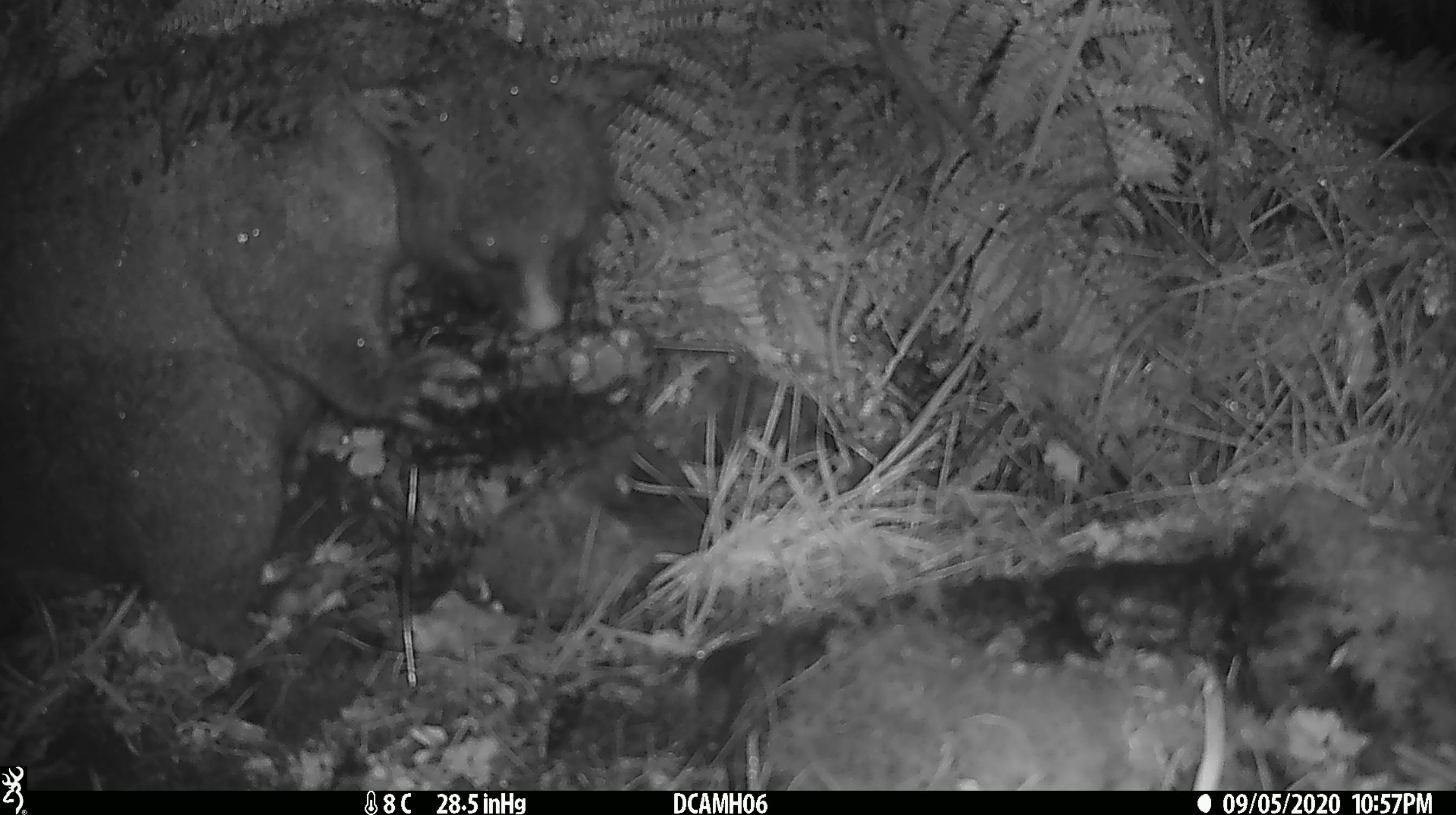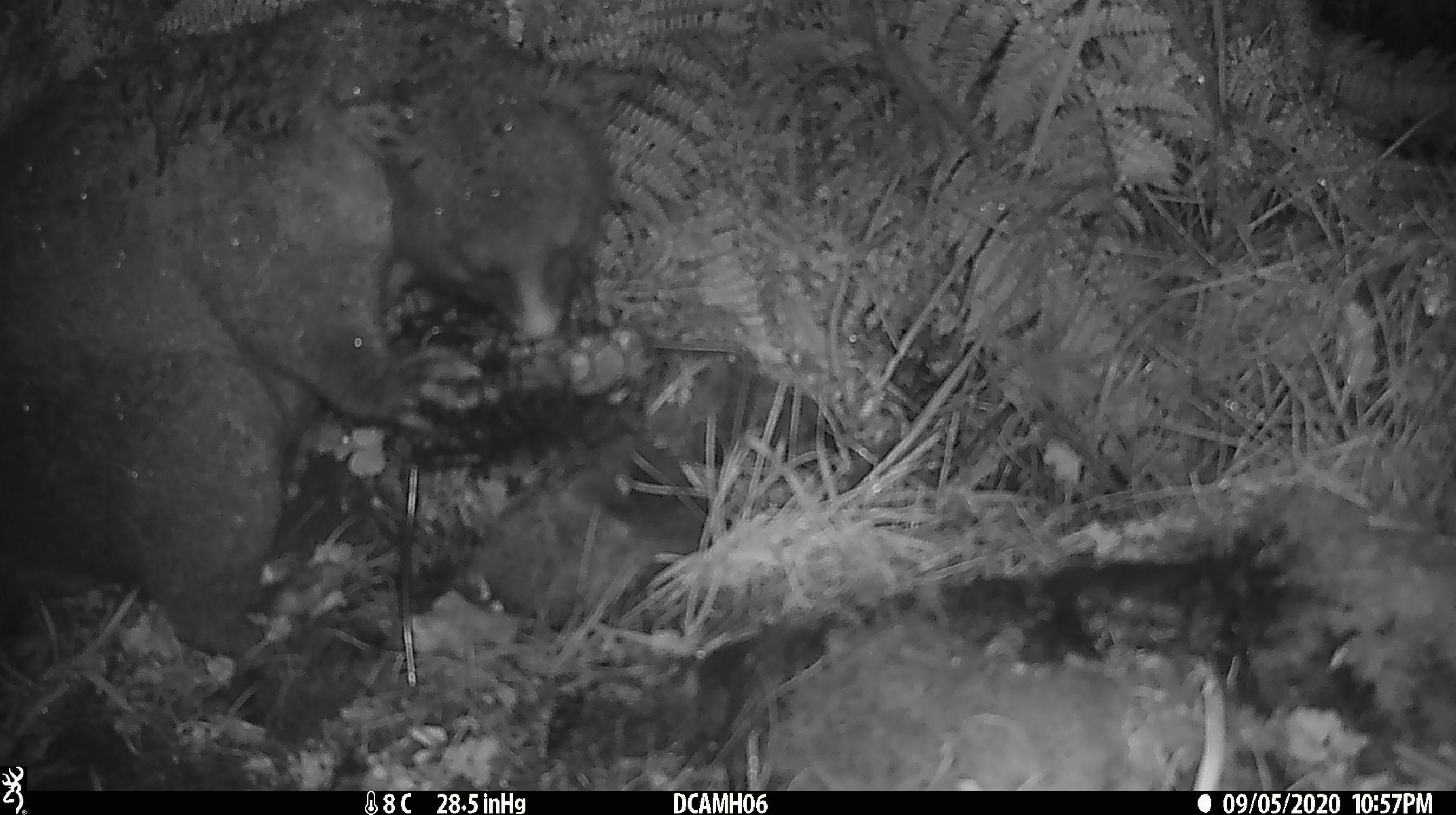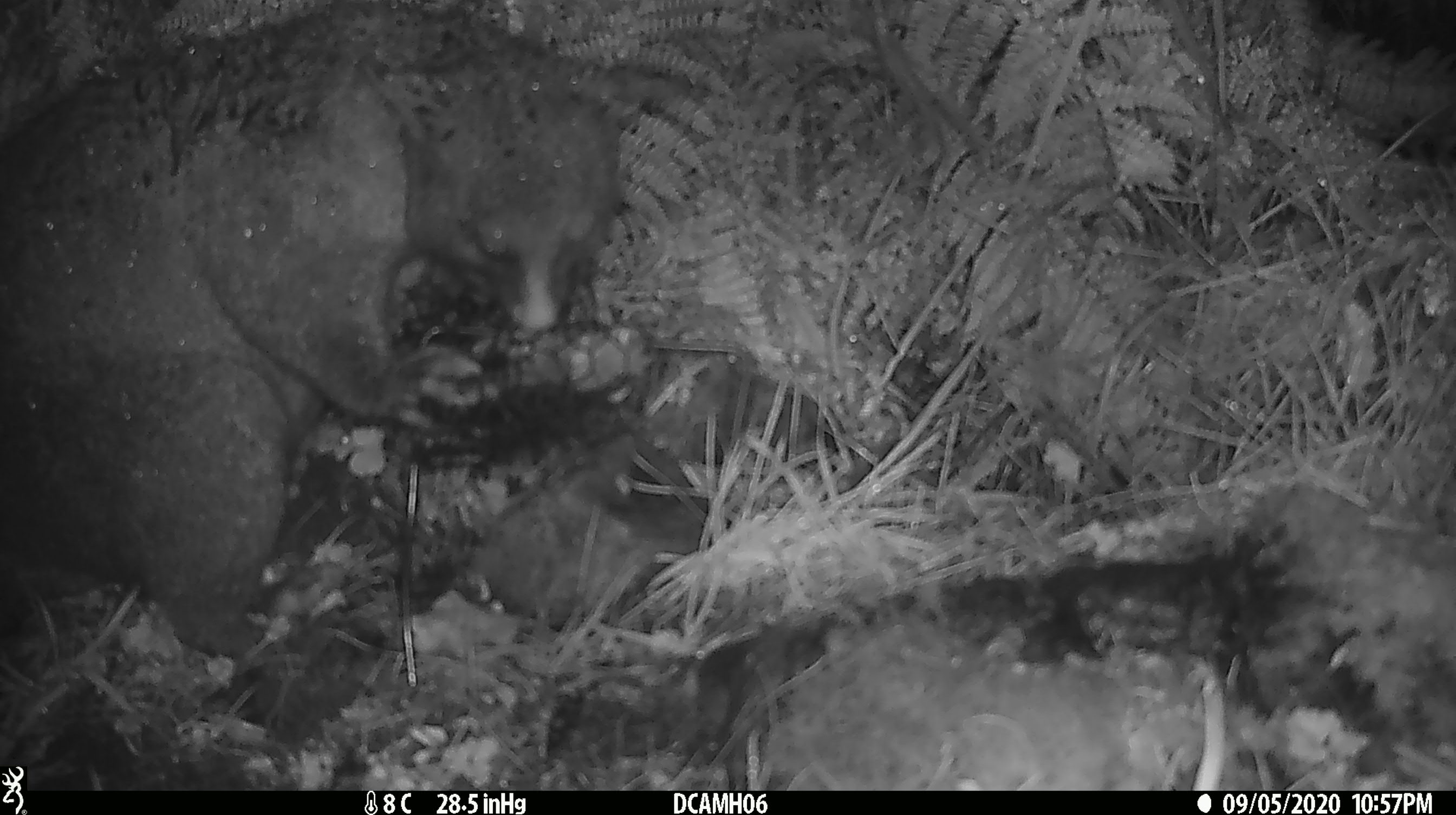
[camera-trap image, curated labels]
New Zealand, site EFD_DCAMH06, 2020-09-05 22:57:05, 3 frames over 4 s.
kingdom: Animalia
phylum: Chordata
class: Mammalia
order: Diprotodontia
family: Phalangeridae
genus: Trichosurus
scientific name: Trichosurus vulpecula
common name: common brushtail possum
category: possum